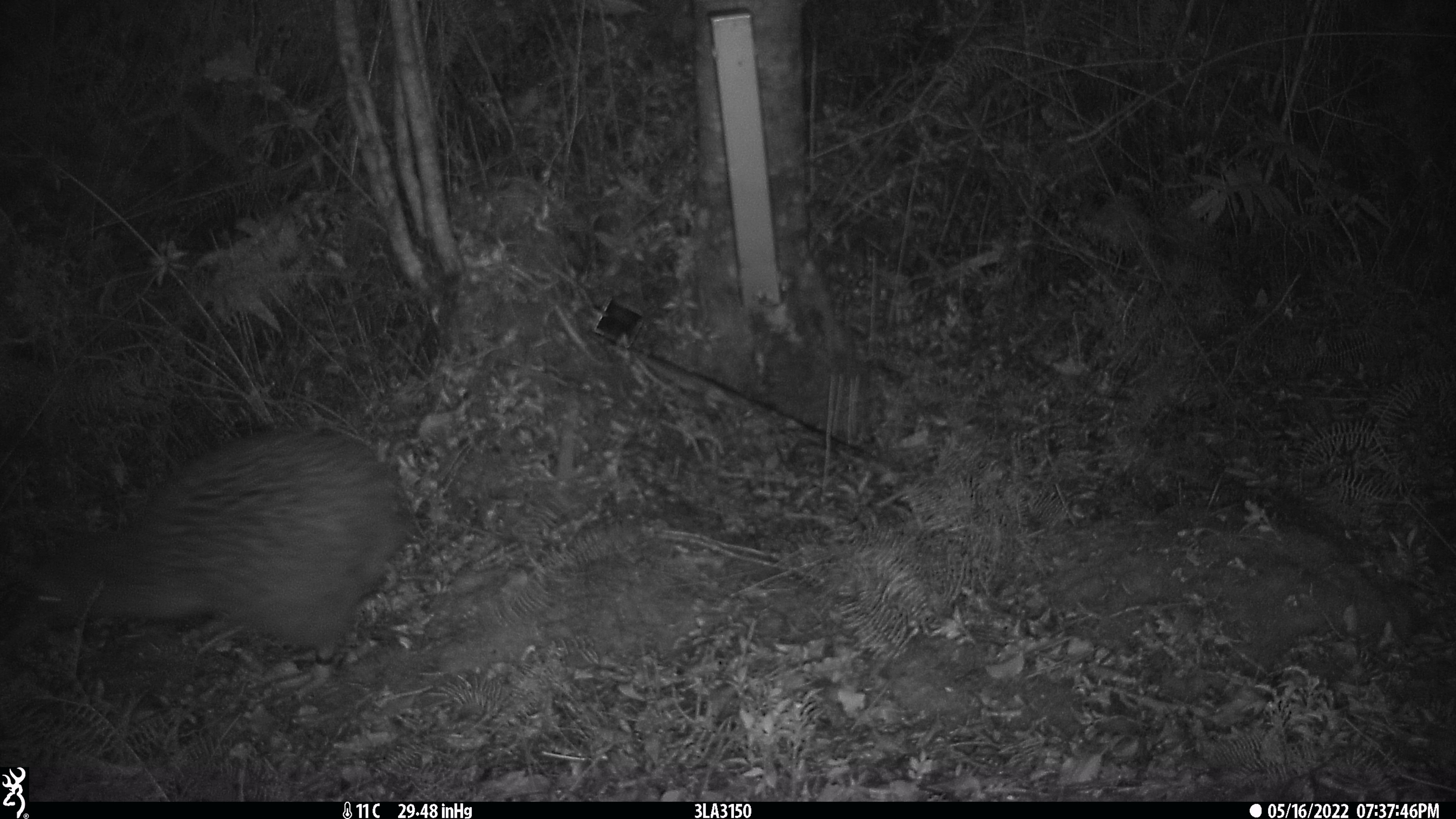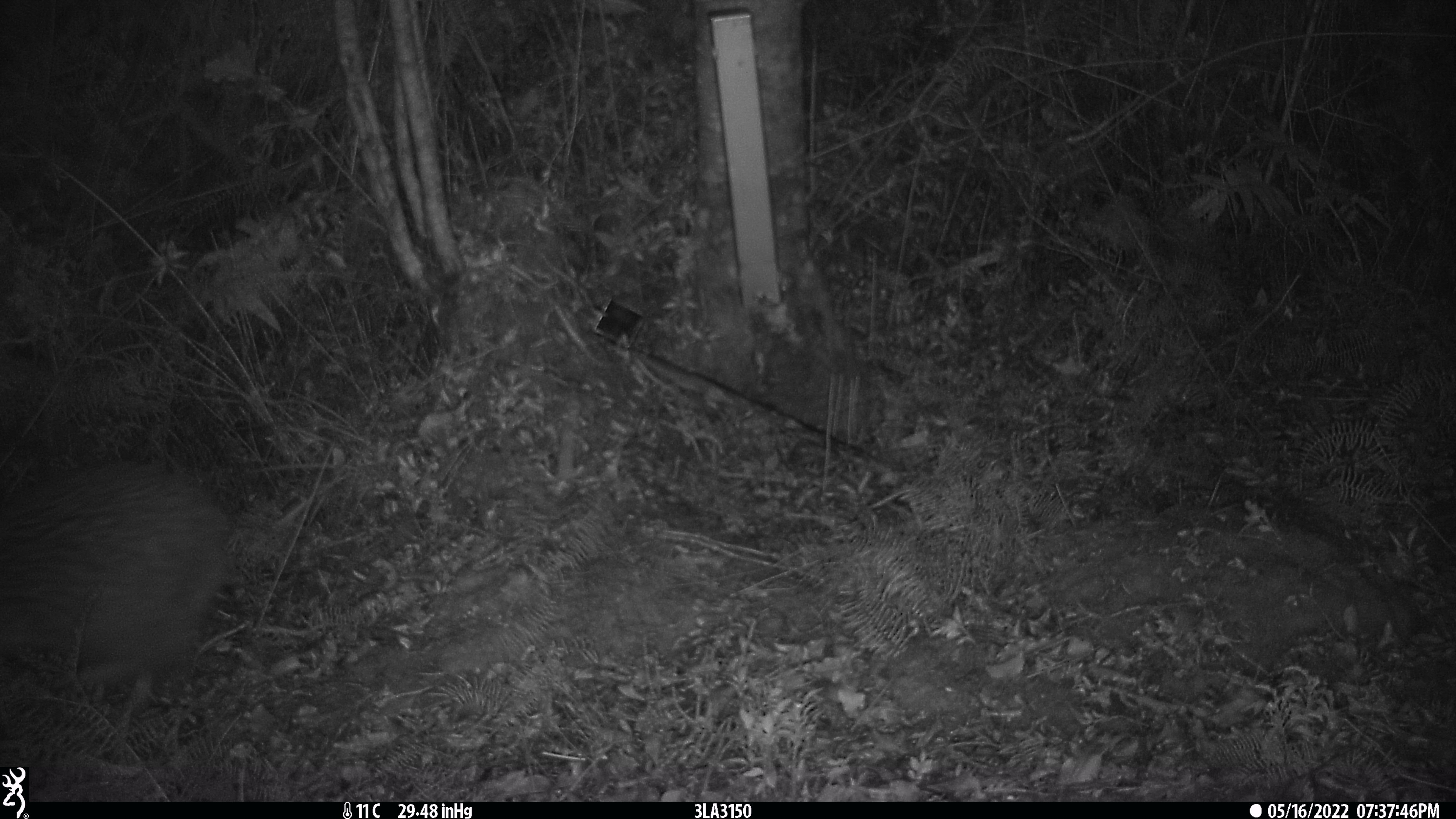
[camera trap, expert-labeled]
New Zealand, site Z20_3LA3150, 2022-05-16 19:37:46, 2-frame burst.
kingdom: Animalia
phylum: Chordata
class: Aves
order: Apterygiformes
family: Apterygidae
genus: Apteryx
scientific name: Apteryx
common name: kiwi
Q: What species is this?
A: Kiwi (Apteryx).